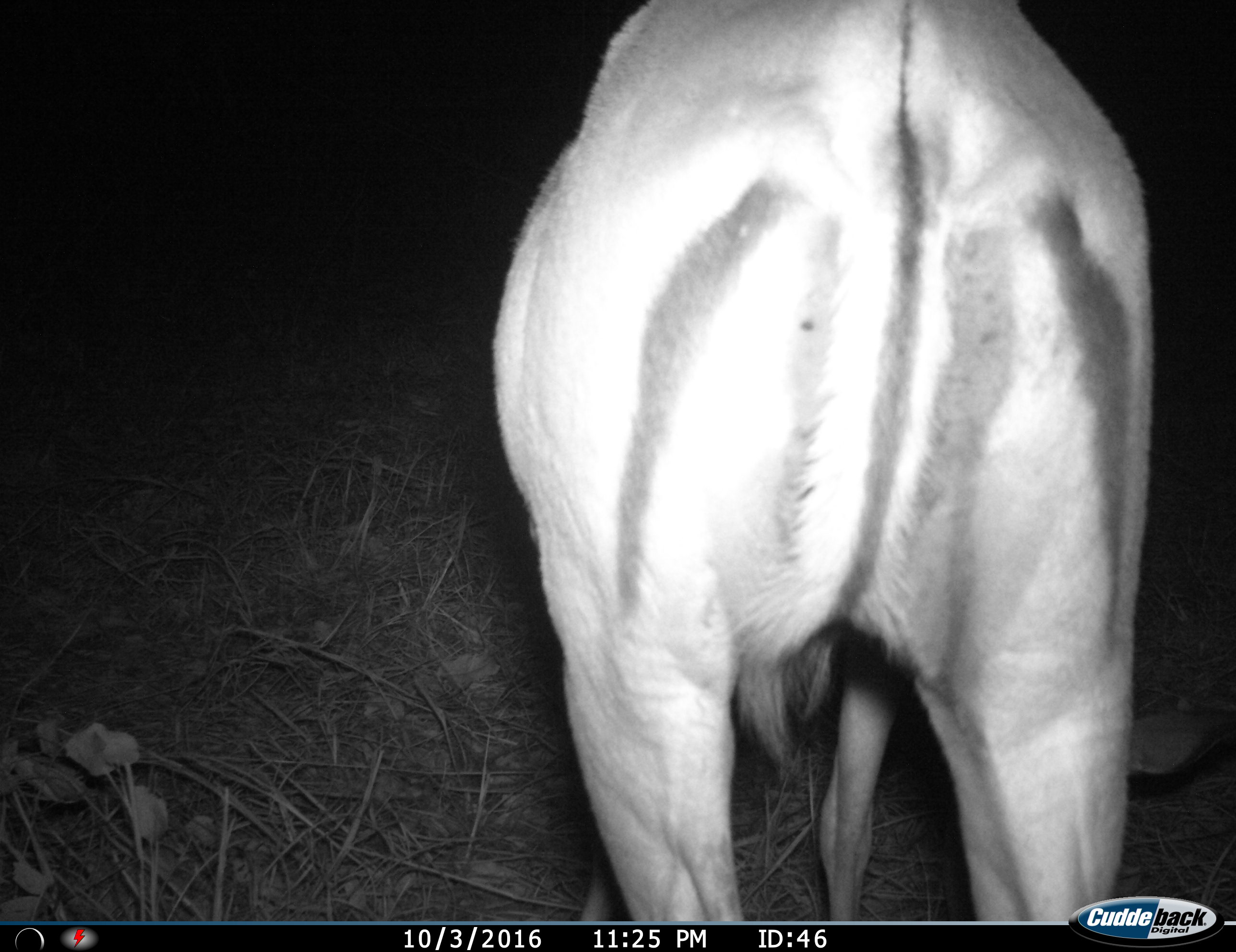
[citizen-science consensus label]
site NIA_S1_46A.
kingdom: Animalia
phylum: Chordata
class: Mammalia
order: Artiodactyla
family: Bovidae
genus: Aepyceros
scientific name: Aepyceros melampus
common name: impala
Impala (Aepyceros melampus), count 1. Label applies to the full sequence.